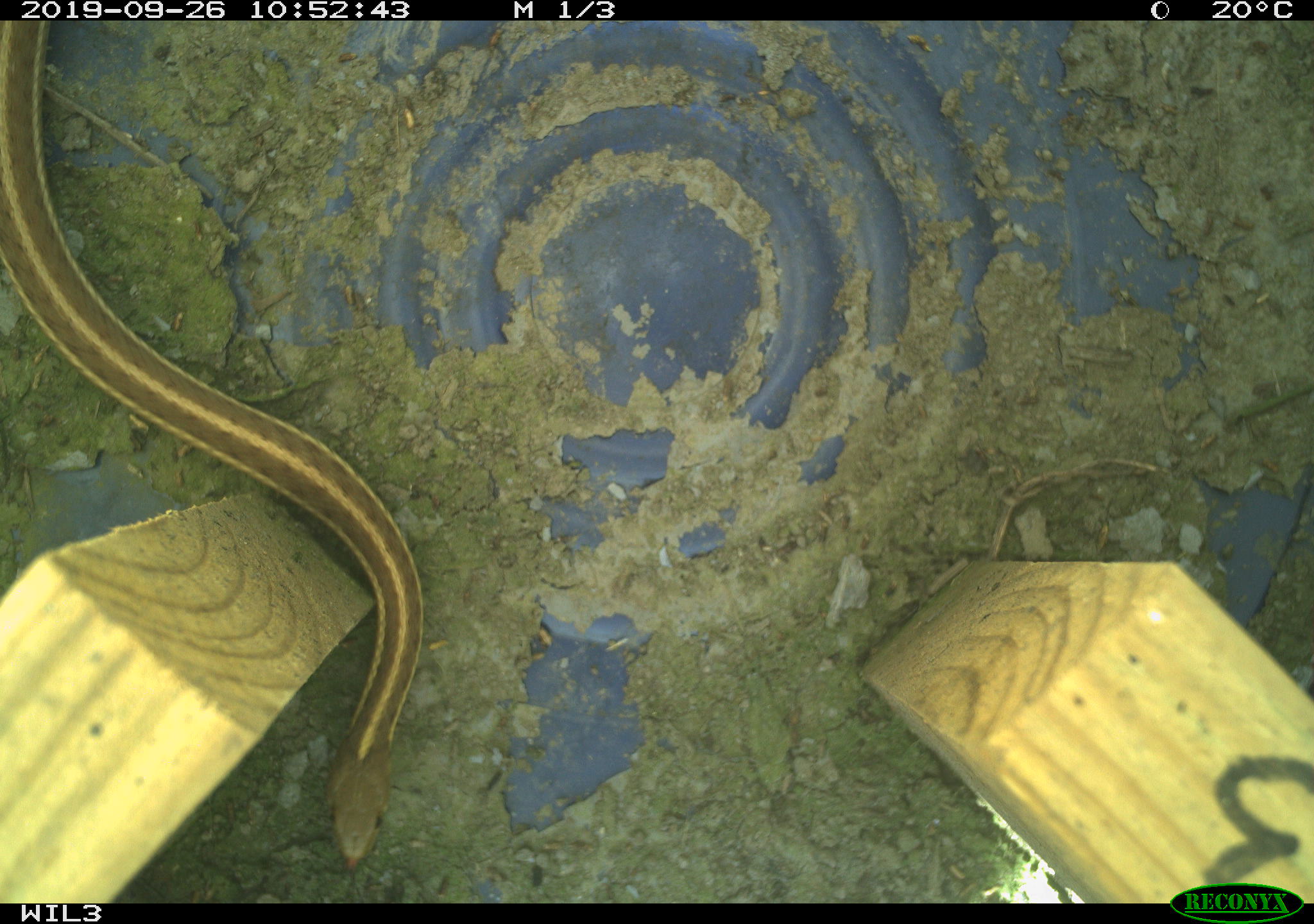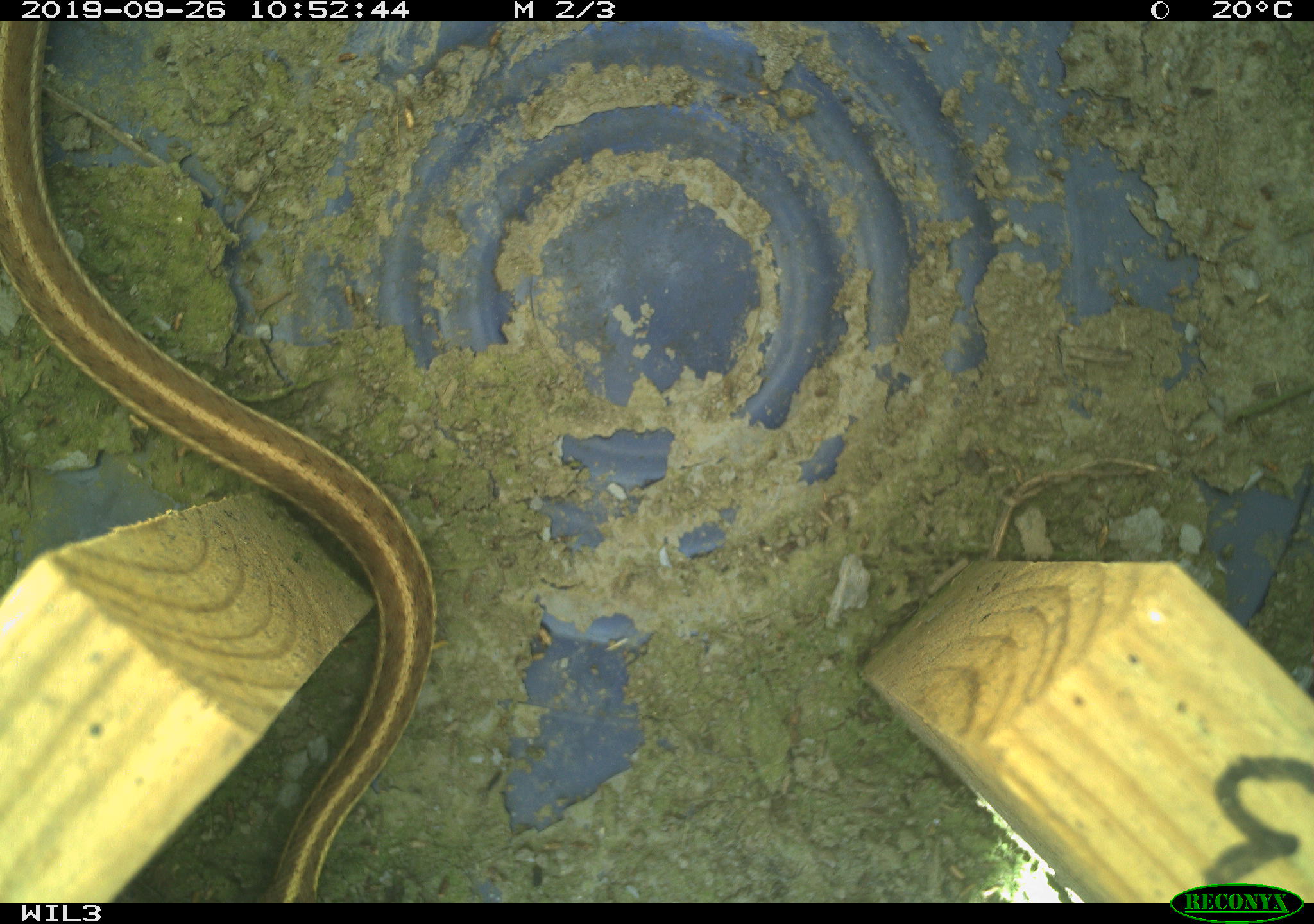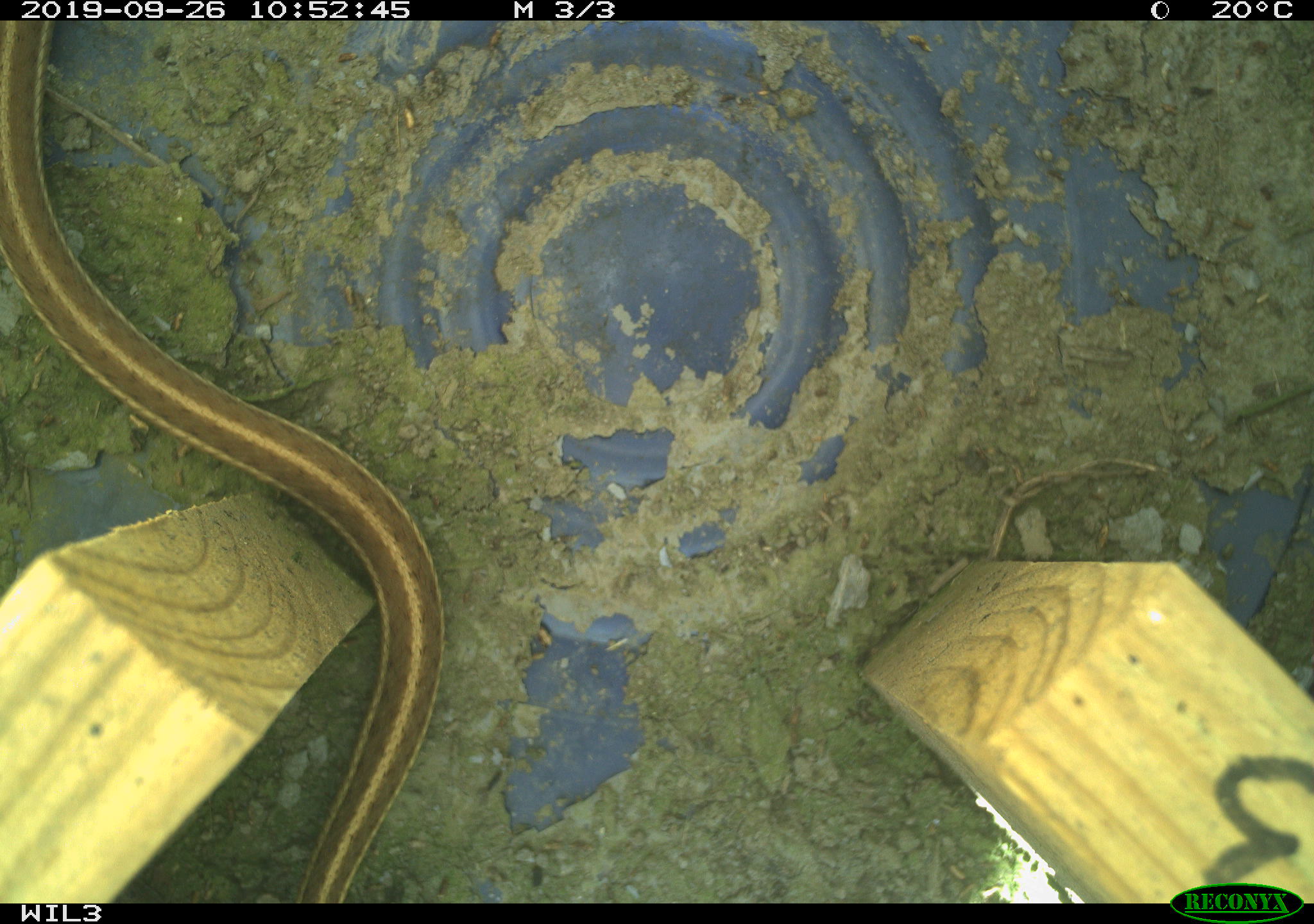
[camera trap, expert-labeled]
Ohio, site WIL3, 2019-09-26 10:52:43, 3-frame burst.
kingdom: Animalia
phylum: Chordata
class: Reptilia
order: Squamata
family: Colubridae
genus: Thamnophis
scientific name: Thamnophis sirtalis sirtalis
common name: eastern gartersnake